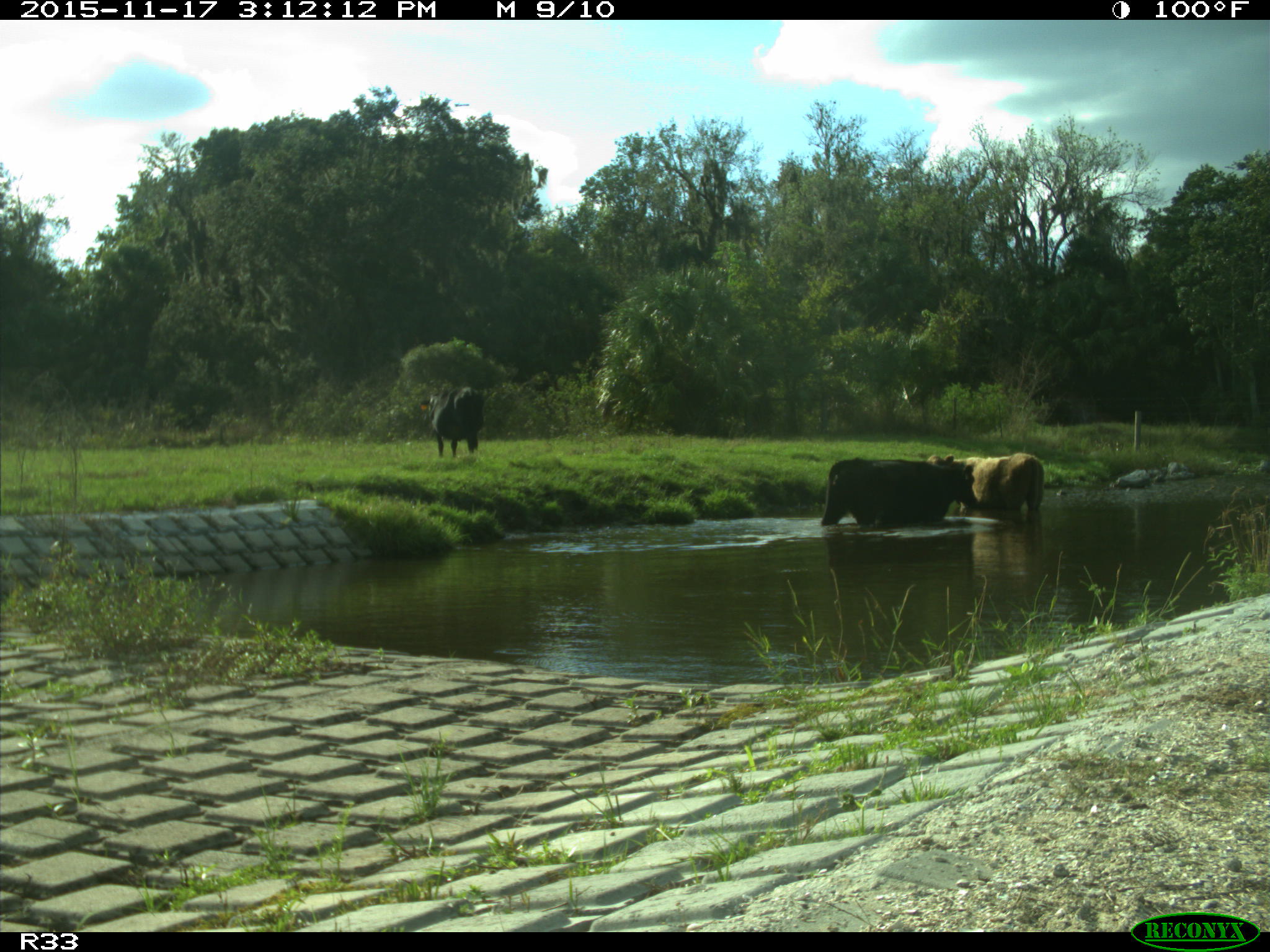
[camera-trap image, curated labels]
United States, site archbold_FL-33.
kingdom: Animalia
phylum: Chordata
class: Mammalia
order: Artiodactyla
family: Bovidae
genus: Bos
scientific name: Bos taurus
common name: domestic cow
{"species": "Bos taurus (domestic cow)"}